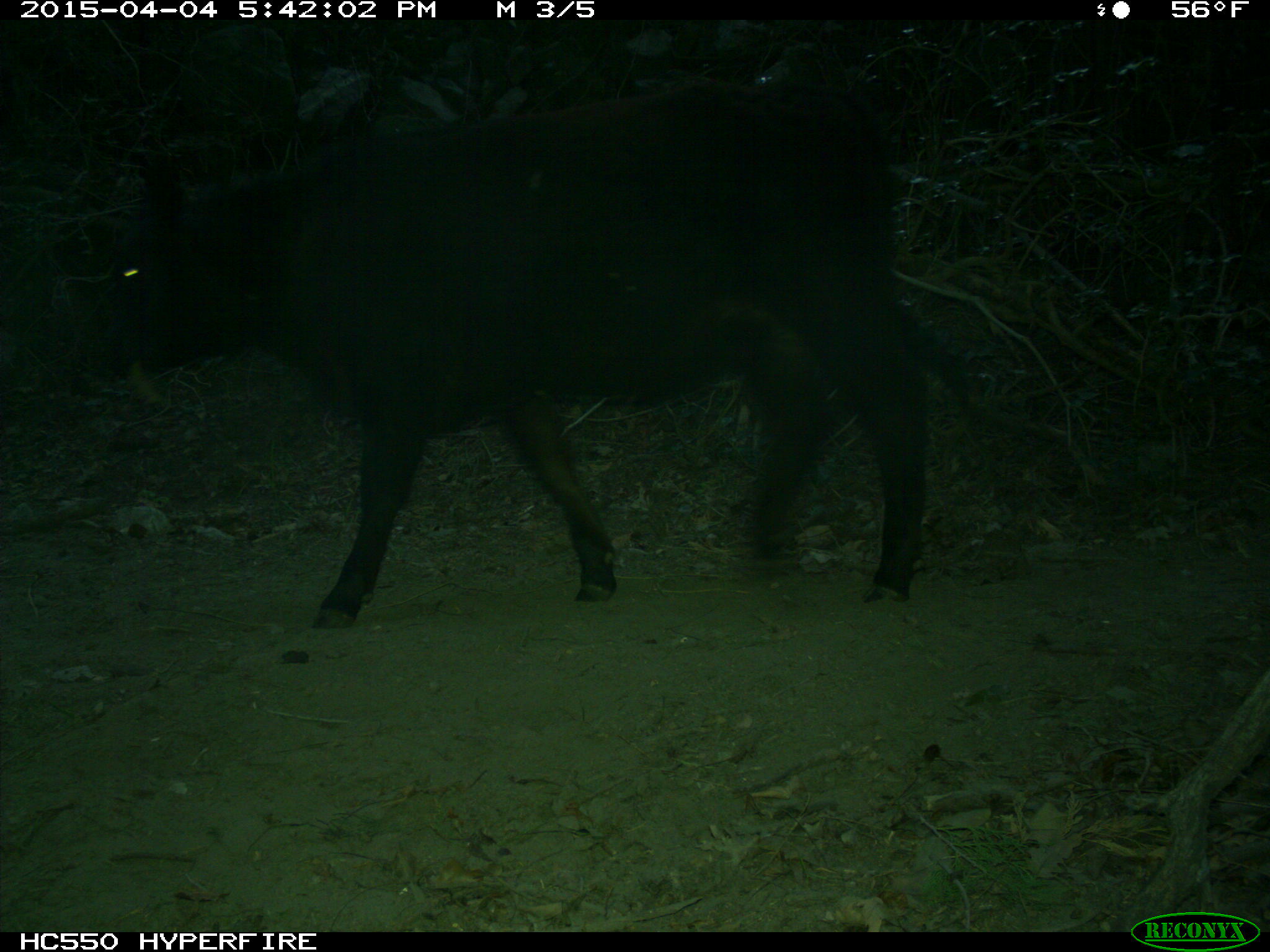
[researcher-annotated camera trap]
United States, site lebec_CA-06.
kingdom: Animalia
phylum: Chordata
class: Mammalia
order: Artiodactyla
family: Bovidae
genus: Bos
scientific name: Bos taurus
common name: domestic cow